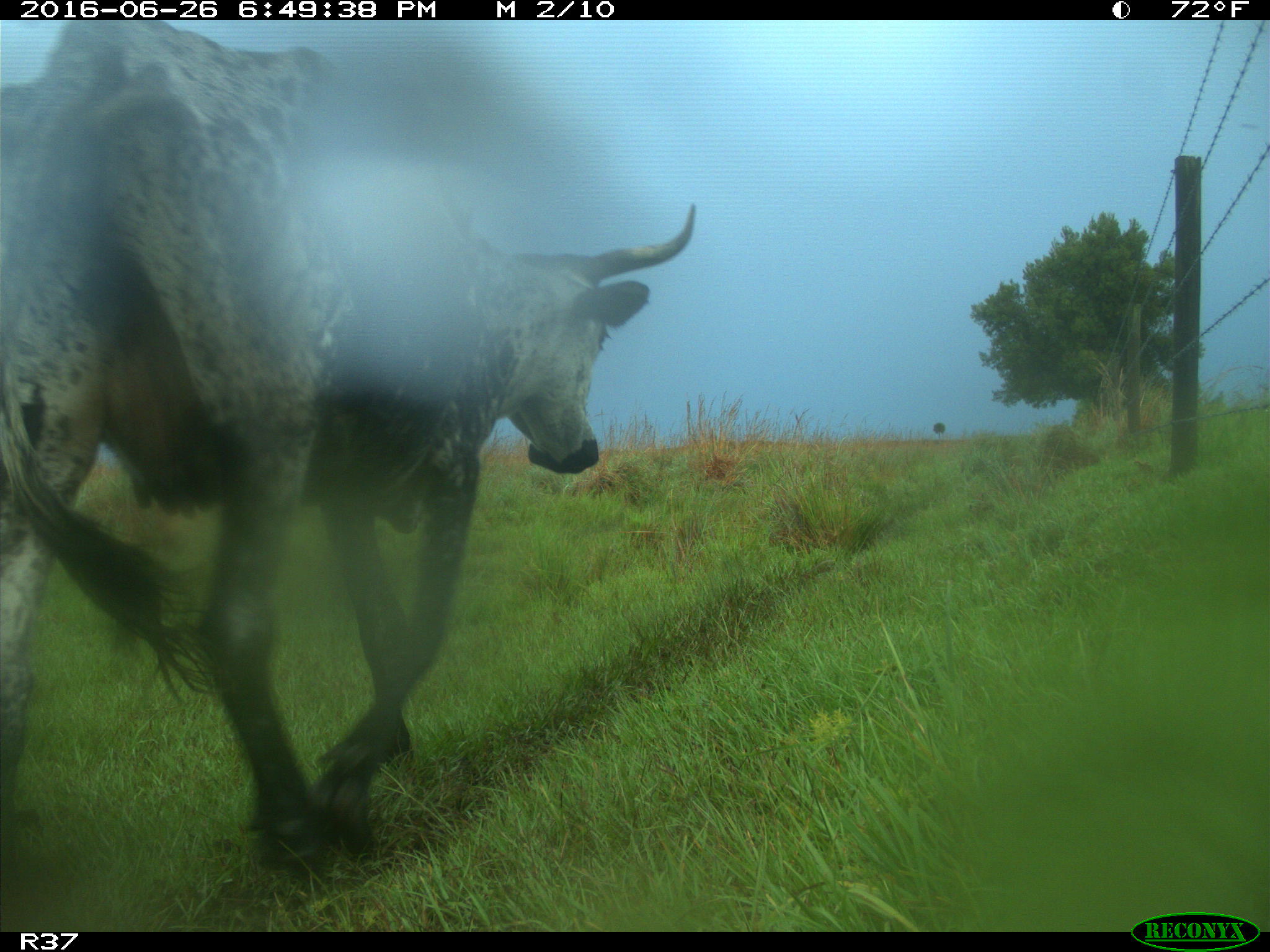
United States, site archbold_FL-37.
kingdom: Animalia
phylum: Chordata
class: Mammalia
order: Artiodactyla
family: Bovidae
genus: Bos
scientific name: Bos taurus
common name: domestic cow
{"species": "Bos taurus (domestic cow)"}